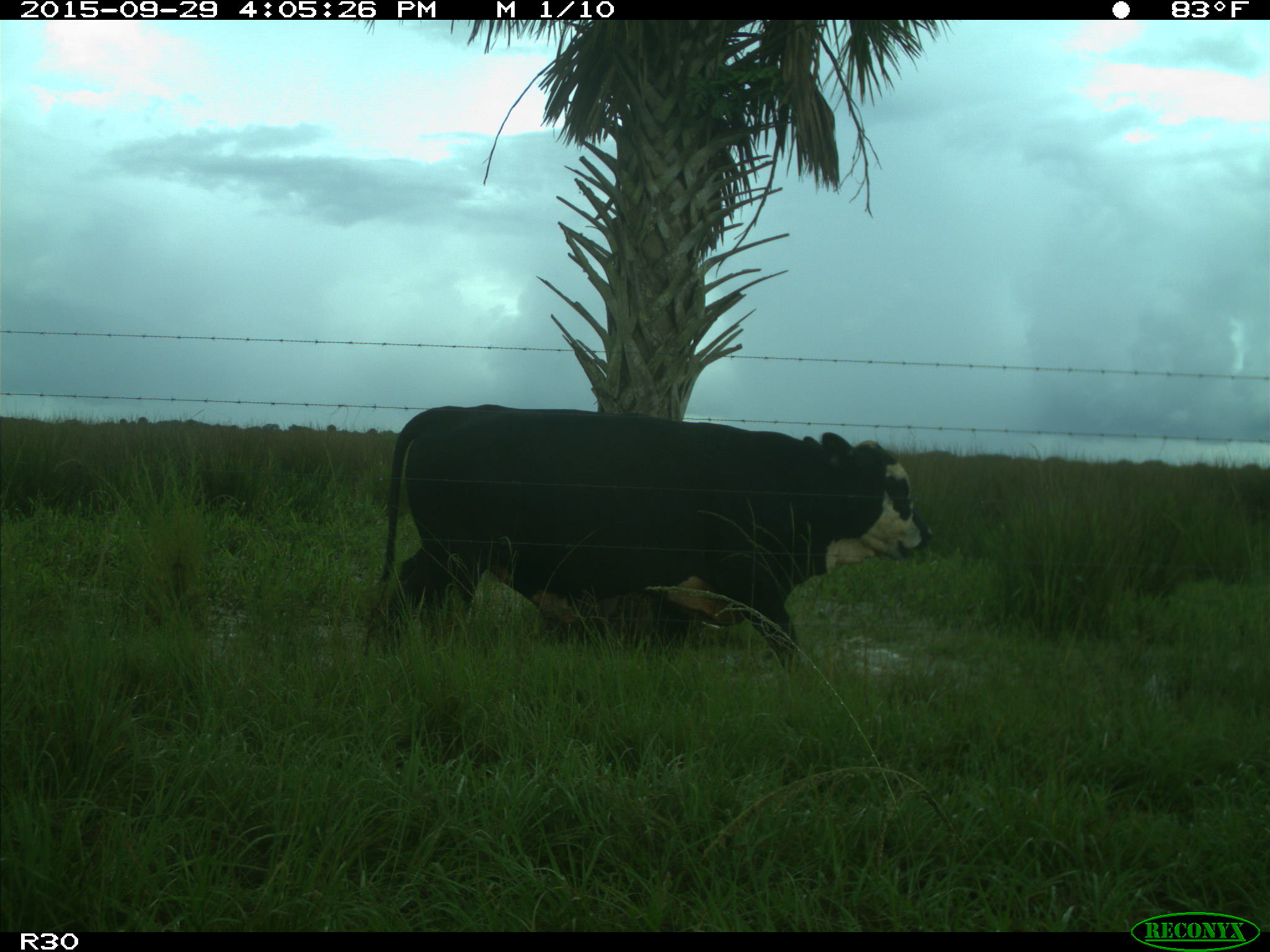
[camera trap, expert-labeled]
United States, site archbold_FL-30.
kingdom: Animalia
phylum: Chordata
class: Mammalia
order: Artiodactyla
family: Bovidae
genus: Bos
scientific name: Bos taurus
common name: domestic cow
Bos taurus (domestic cow).